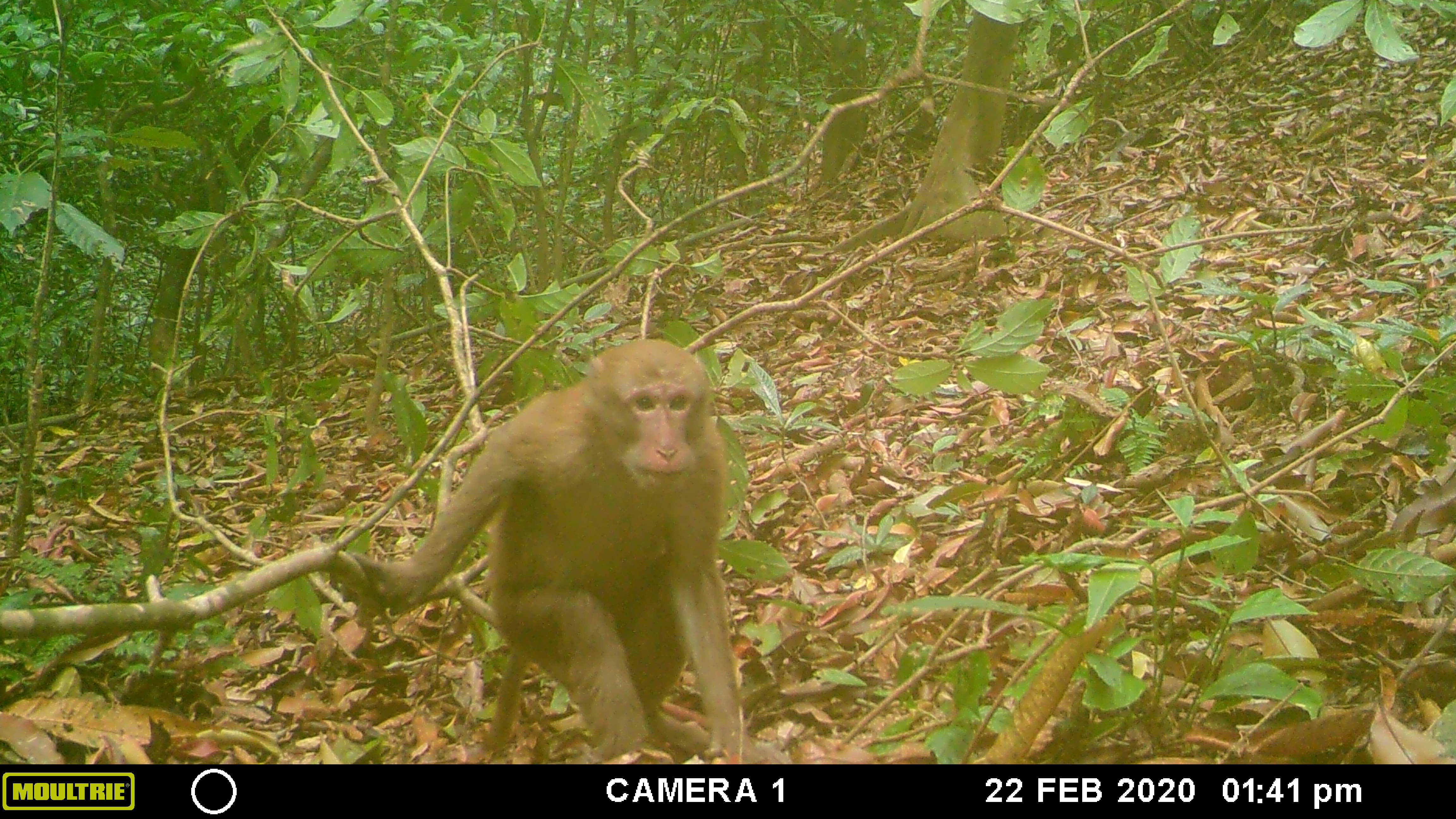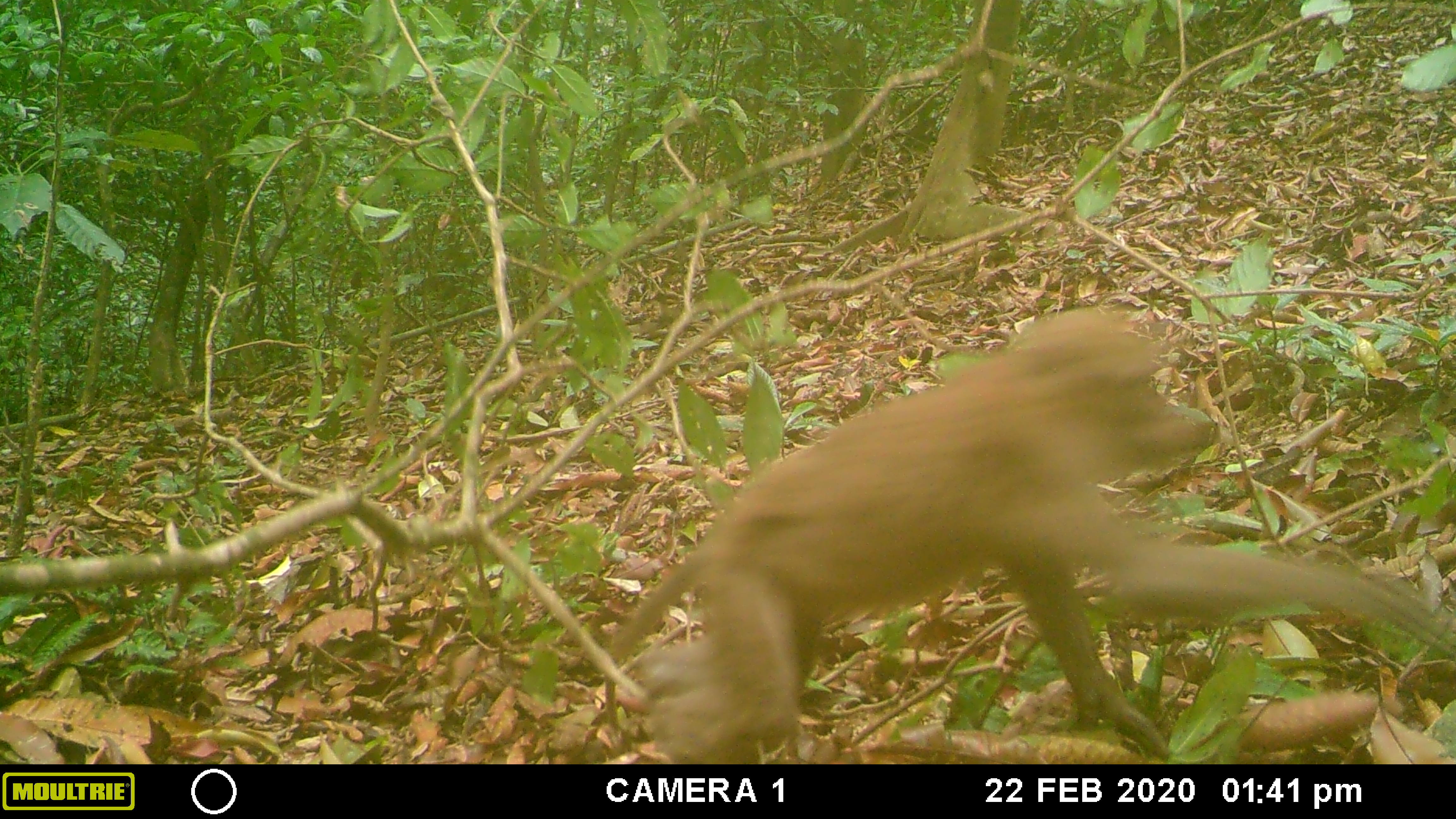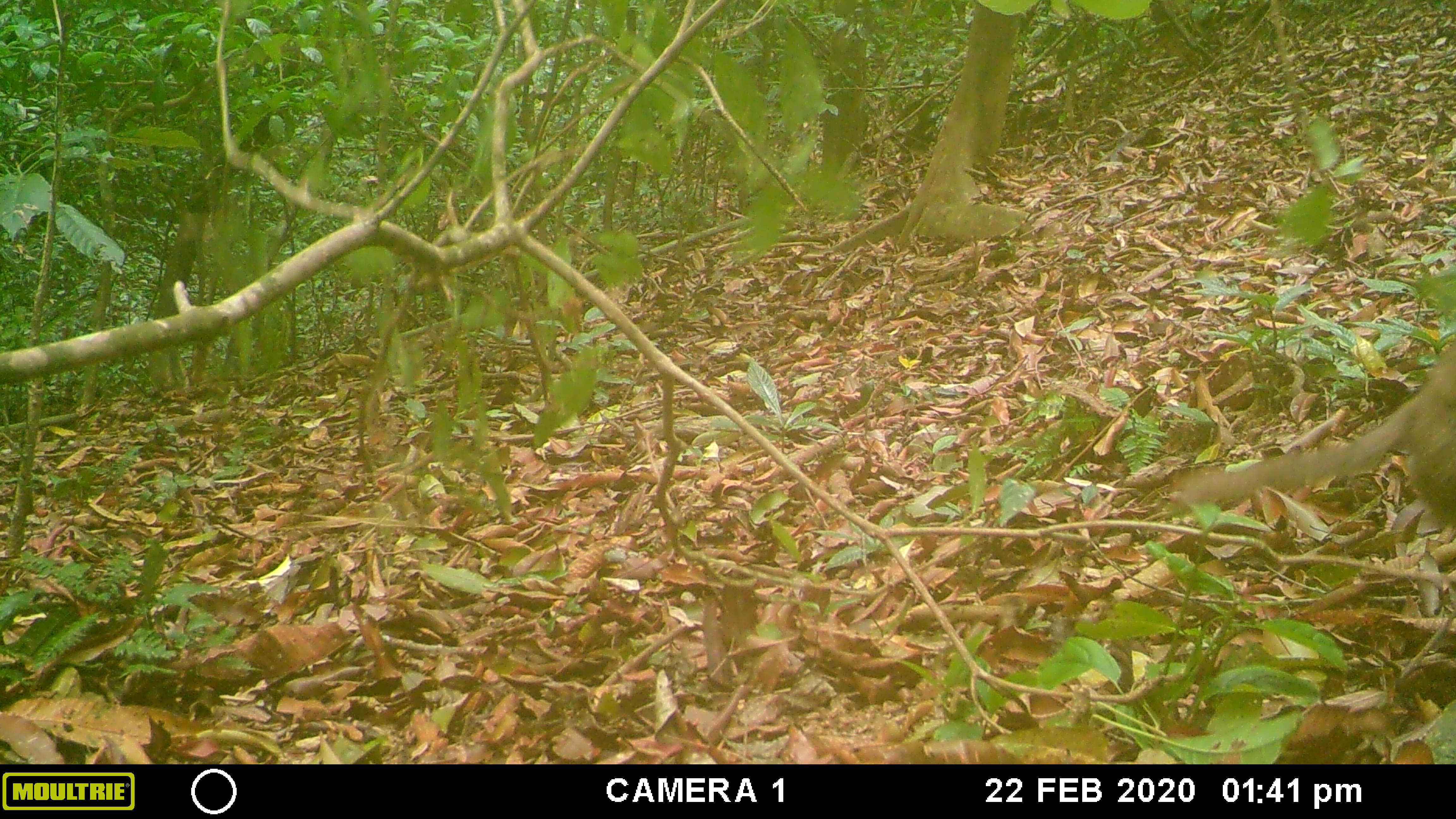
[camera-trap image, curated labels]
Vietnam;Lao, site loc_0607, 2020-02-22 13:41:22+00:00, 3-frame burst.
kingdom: Animalia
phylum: Chordata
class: Mammalia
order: Primates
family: Cercopithecidae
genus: Macaca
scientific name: Macaca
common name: macaques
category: assam or rhesus macaque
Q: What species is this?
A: Assam or rhesus macaque (macaques) (Macaca).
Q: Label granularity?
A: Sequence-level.